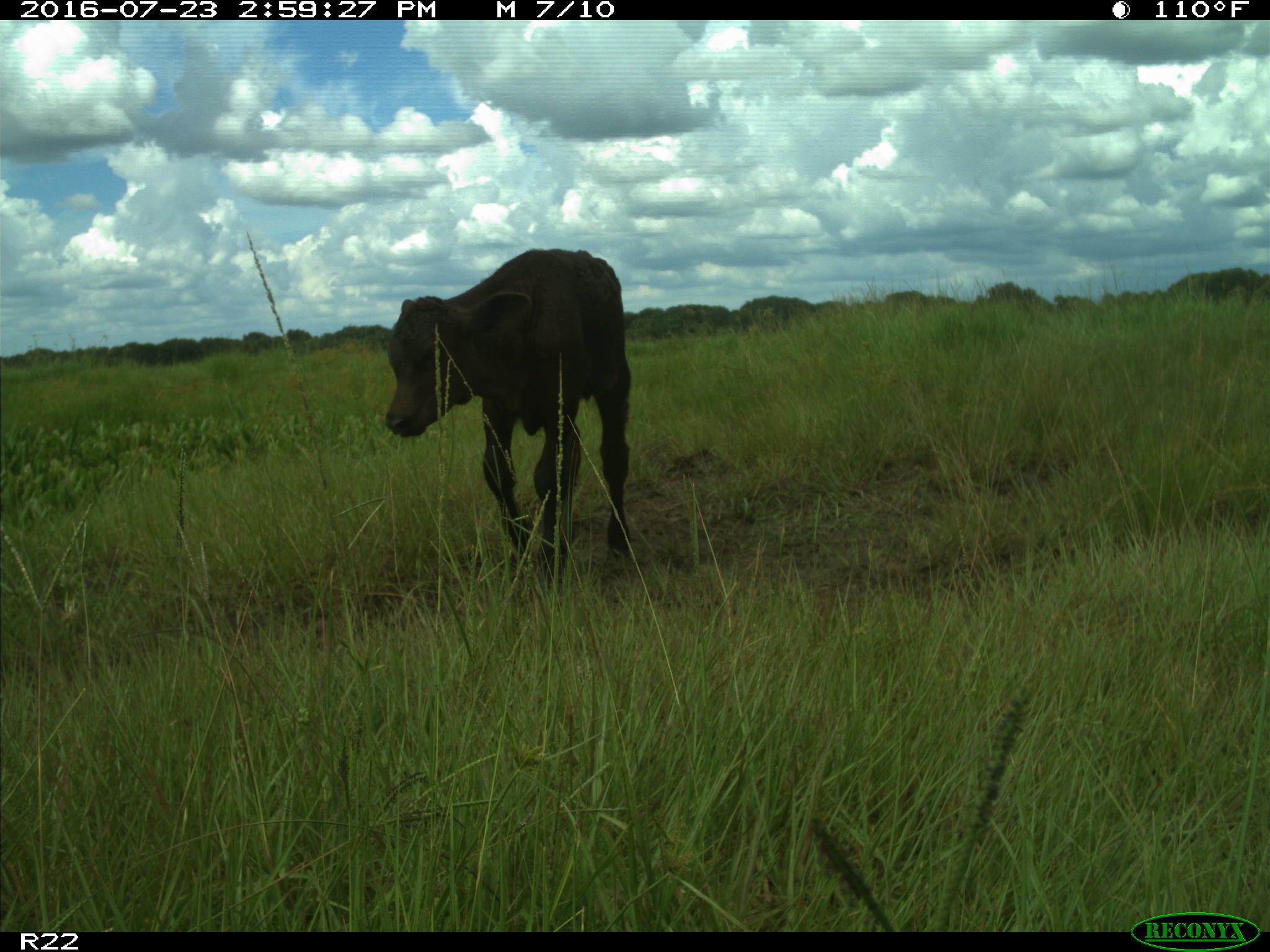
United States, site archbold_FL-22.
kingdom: Animalia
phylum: Chordata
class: Mammalia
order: Artiodactyla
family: Bovidae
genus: Bos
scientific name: Bos taurus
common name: domestic cow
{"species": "Bos taurus (domestic cow)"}